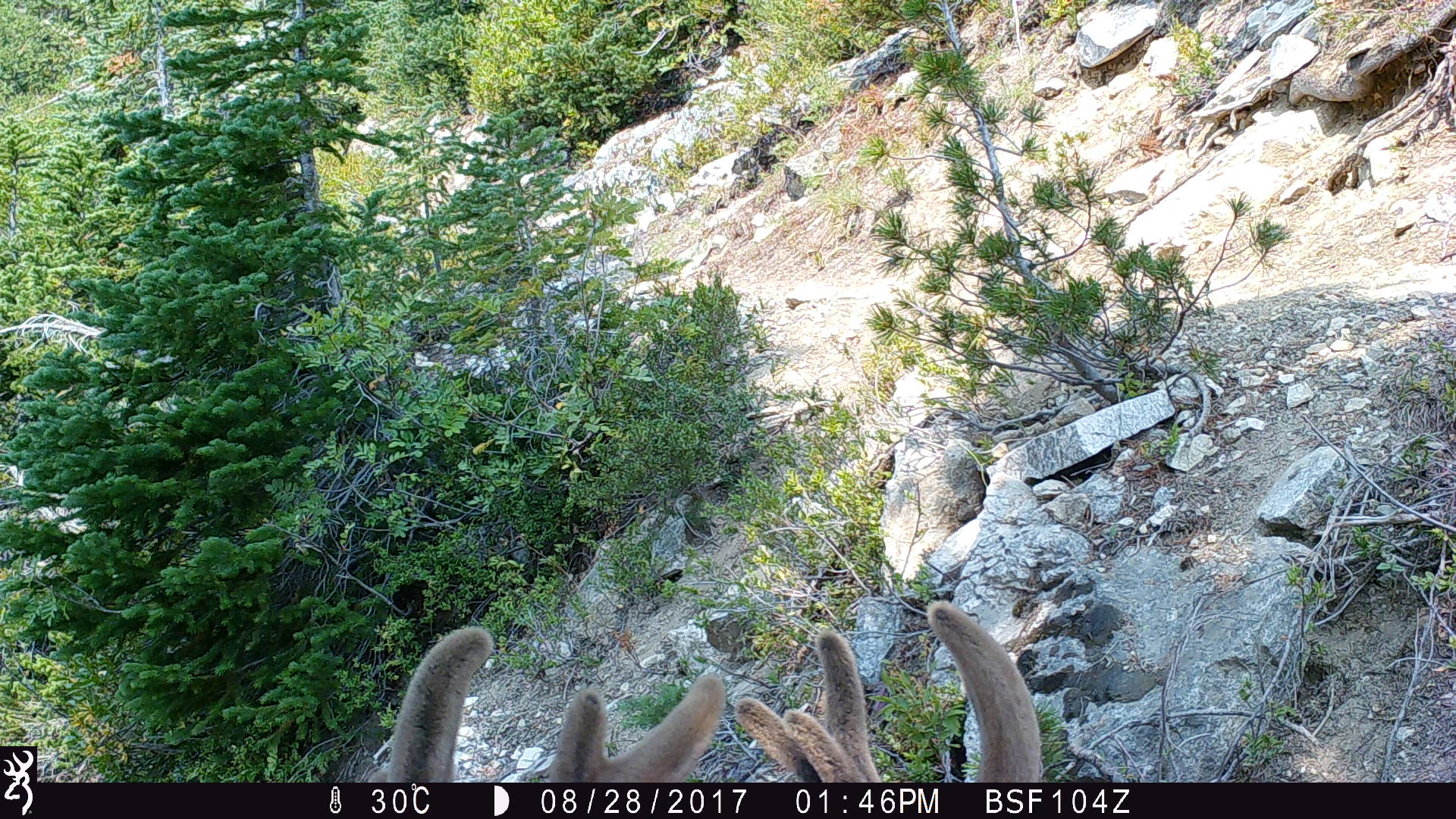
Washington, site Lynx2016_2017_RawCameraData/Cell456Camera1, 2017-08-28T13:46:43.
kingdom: Animalia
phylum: Chordata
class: Mammalia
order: Artiodactyla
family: Cervidae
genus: Odocoileus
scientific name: Odocoileus hemionus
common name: mule deer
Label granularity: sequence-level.